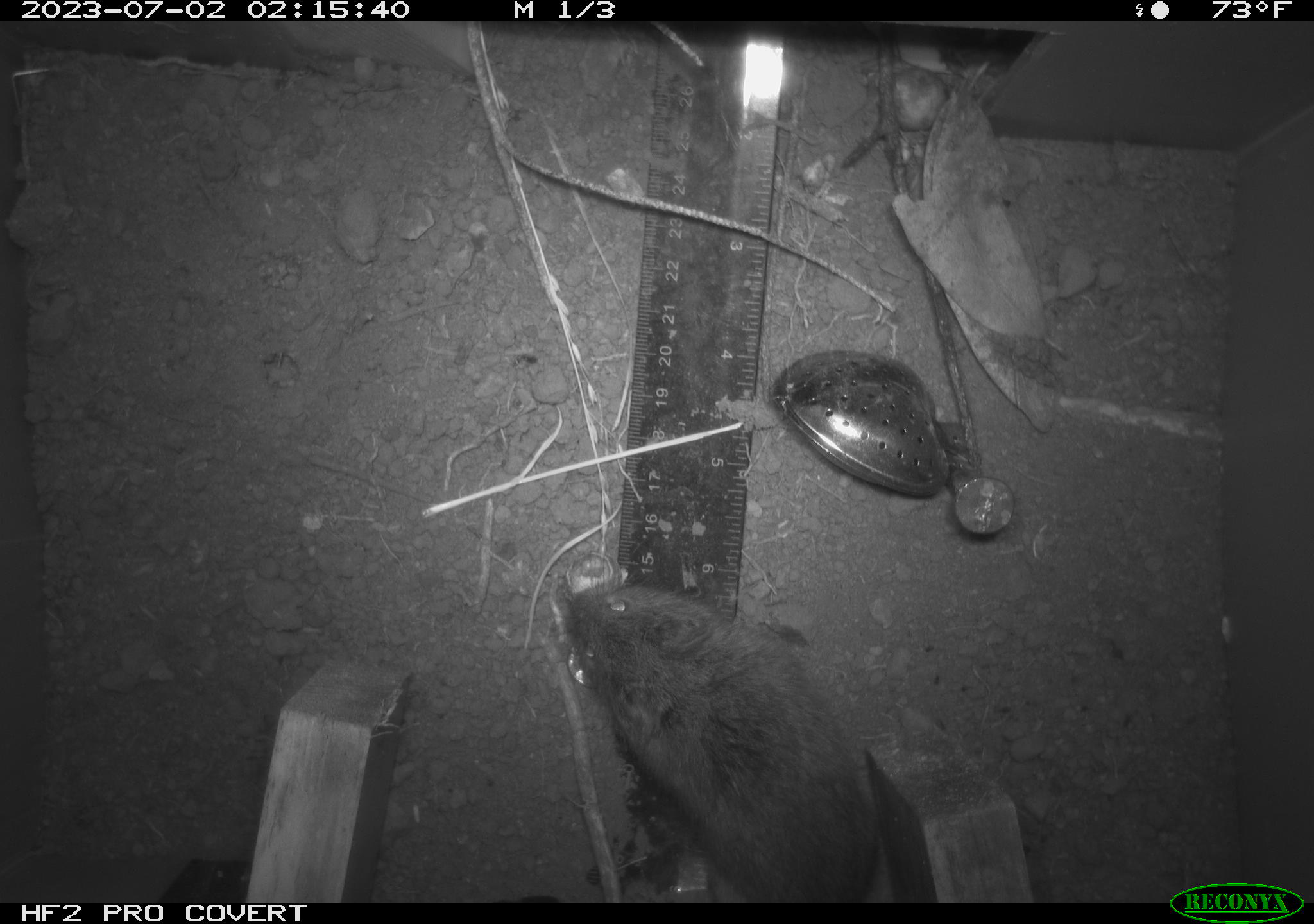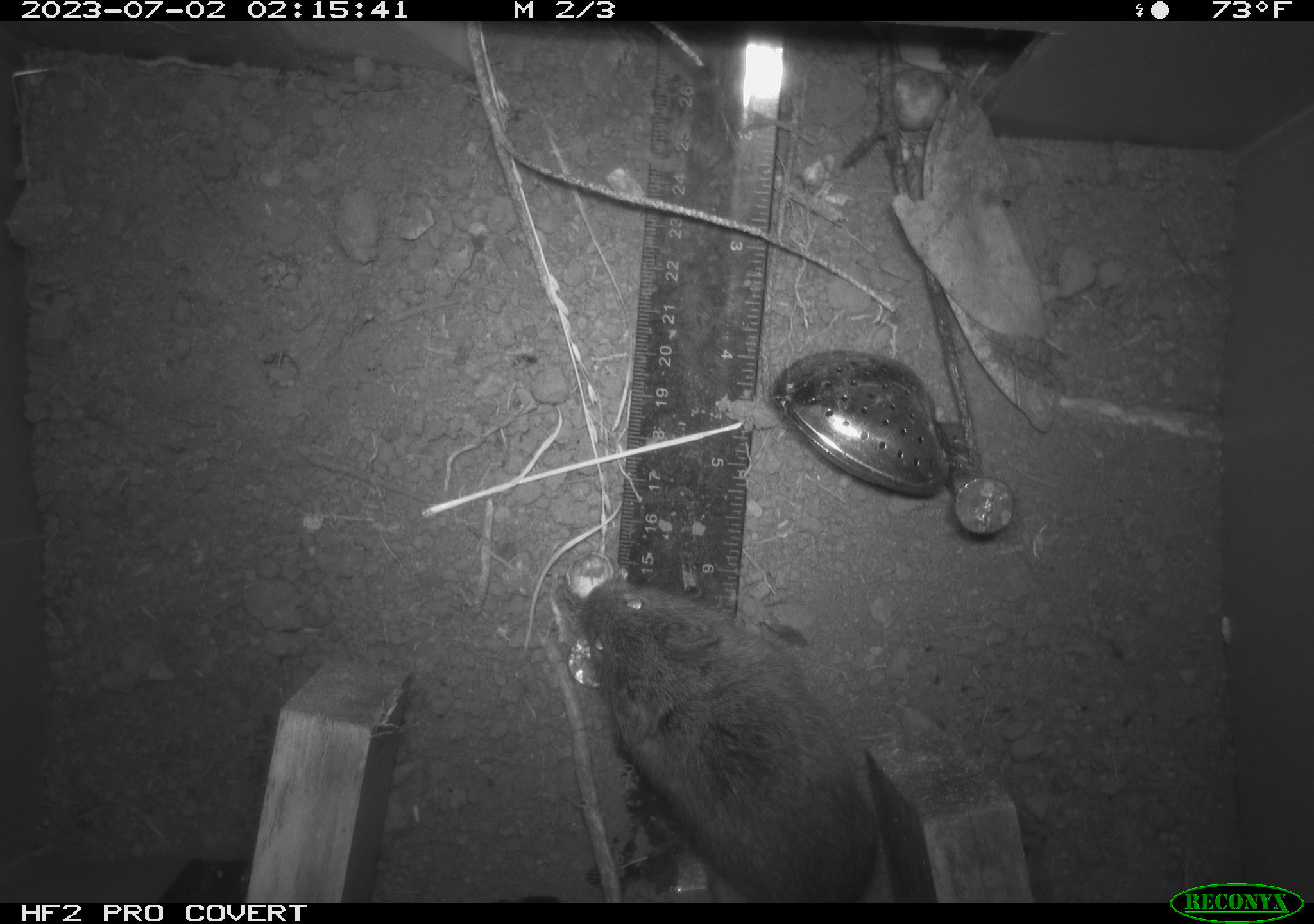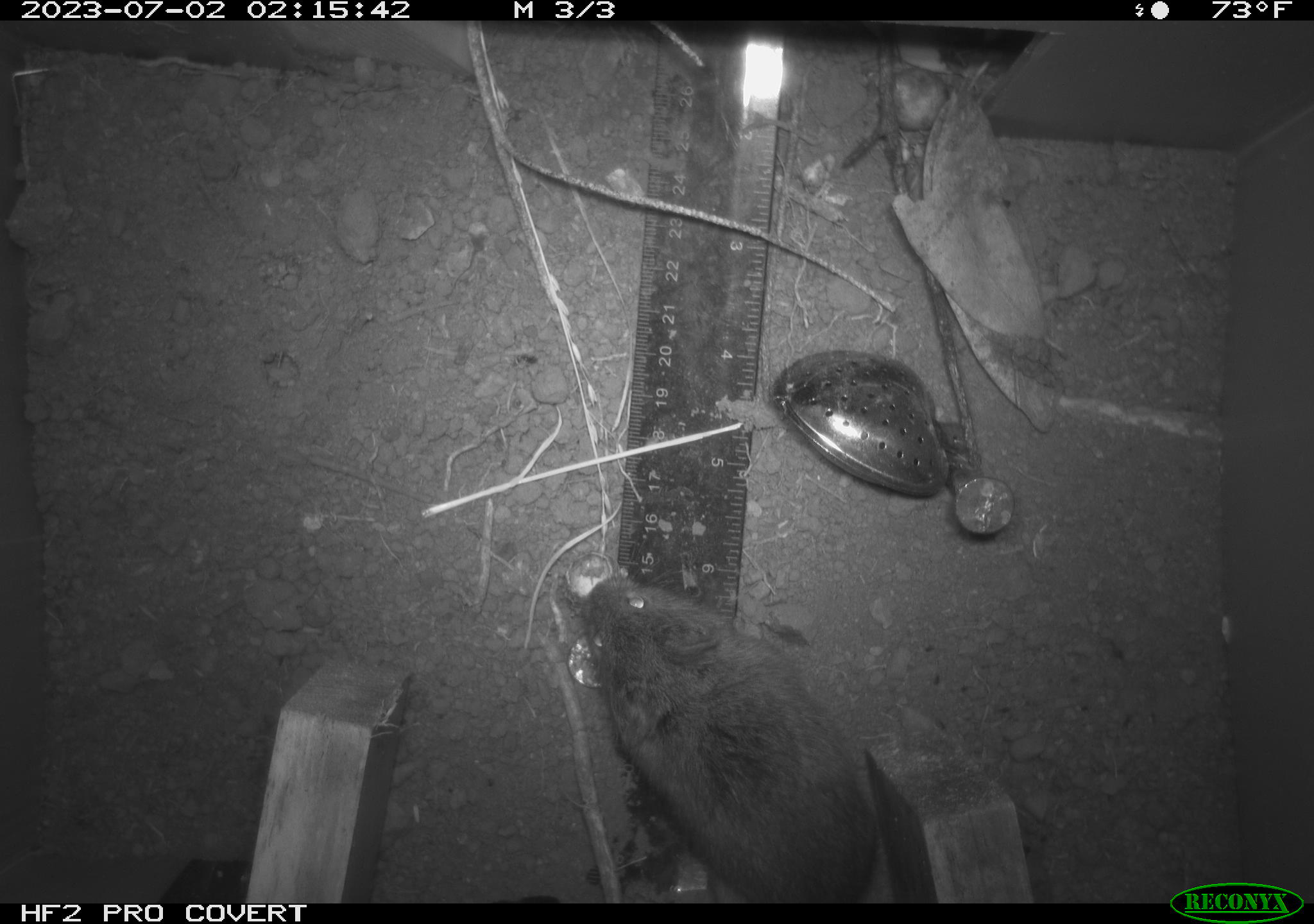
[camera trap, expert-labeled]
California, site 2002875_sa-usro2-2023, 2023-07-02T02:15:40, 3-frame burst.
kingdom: Animalia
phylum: Chordata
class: Mammalia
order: Rodentia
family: Cricetidae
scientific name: Arvicolinae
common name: voles, lemmings, and muskrats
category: arvicolinae subfamily